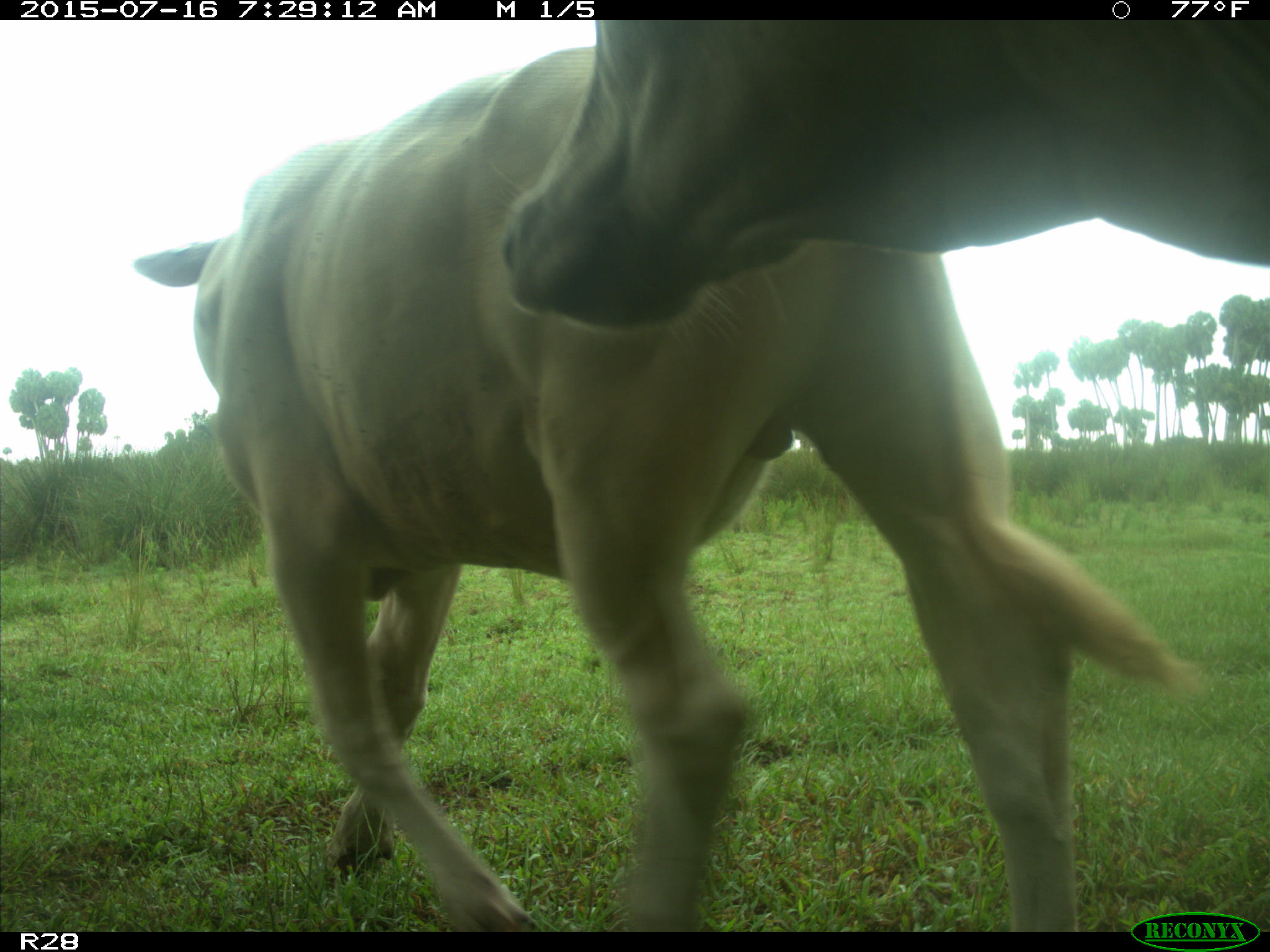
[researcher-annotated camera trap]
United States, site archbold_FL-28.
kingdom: Animalia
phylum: Chordata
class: Mammalia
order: Artiodactyla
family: Bovidae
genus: Bos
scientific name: Bos taurus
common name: domestic cow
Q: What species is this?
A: Bos taurus (domestic cow).